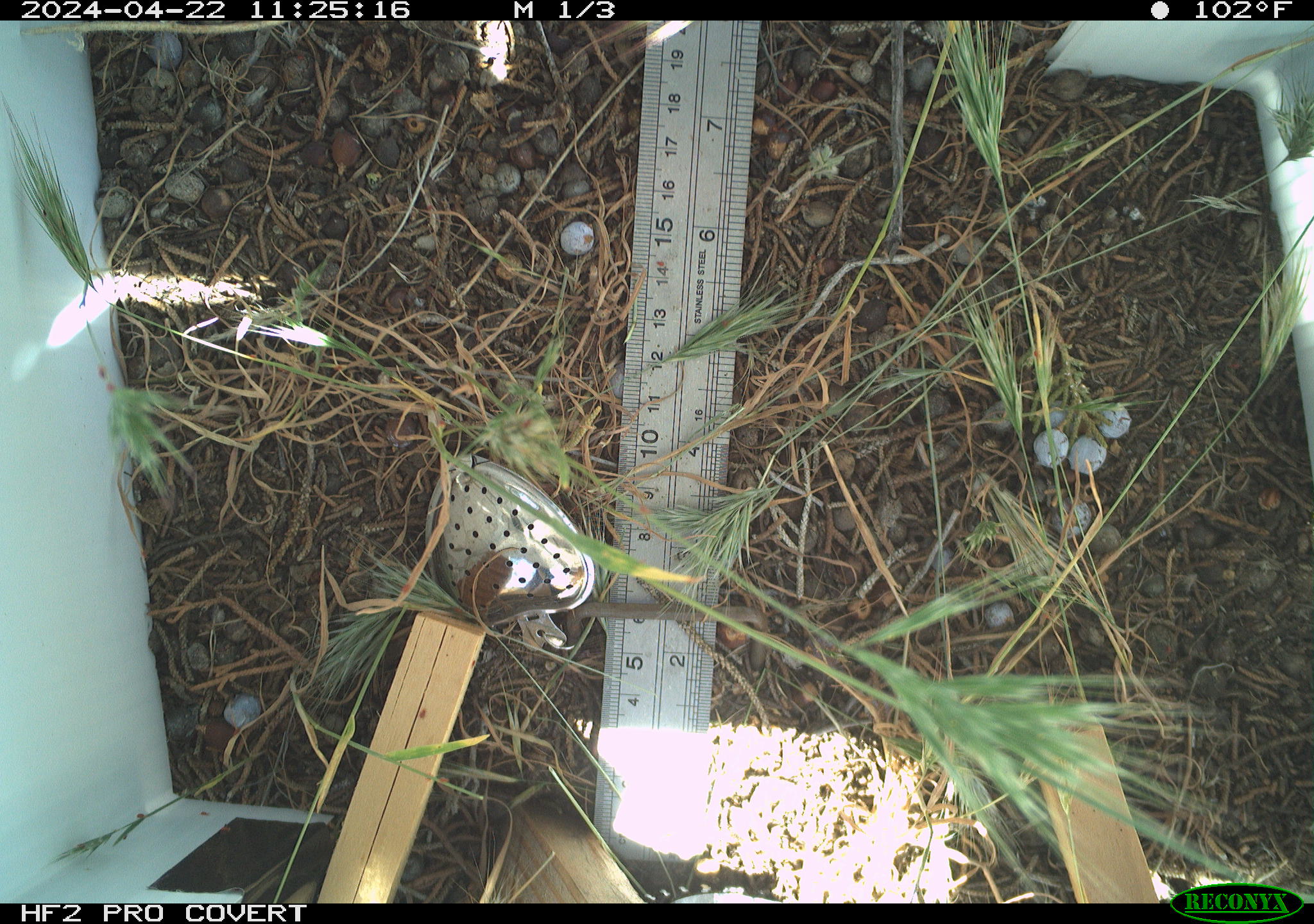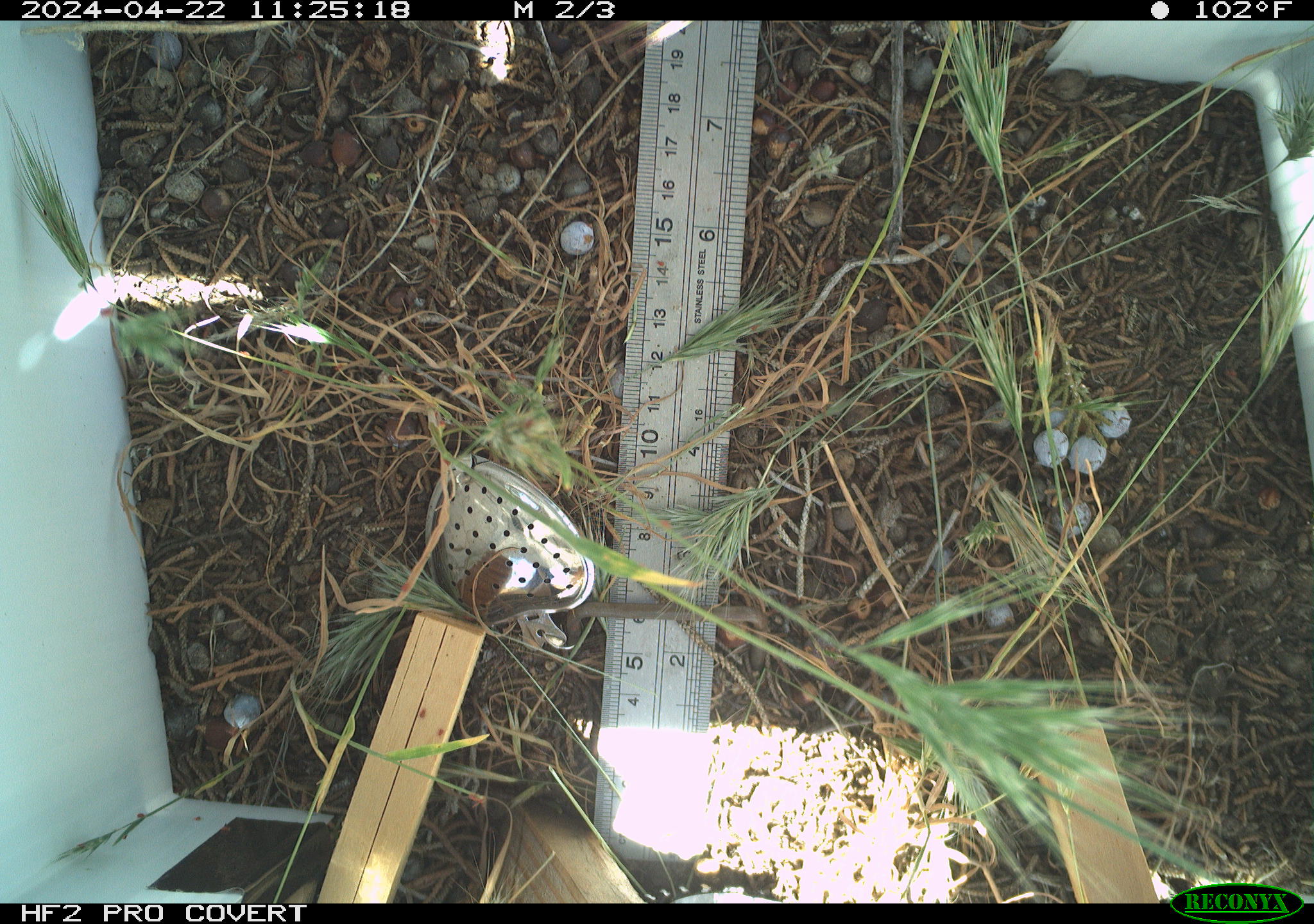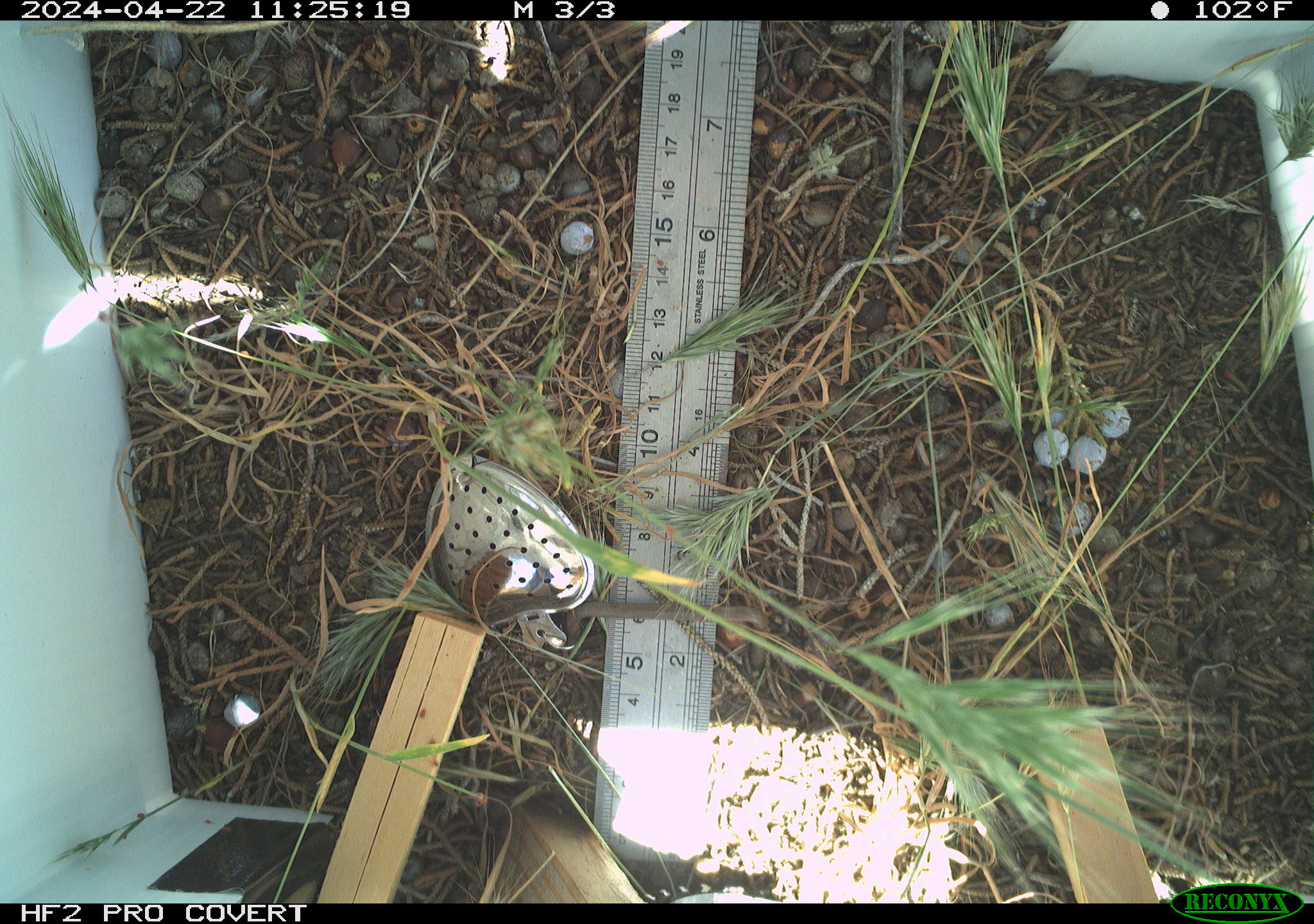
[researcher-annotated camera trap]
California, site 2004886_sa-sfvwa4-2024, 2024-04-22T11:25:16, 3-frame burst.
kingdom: Animalia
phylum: Arthropoda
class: Insecta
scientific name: Insecta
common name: insect